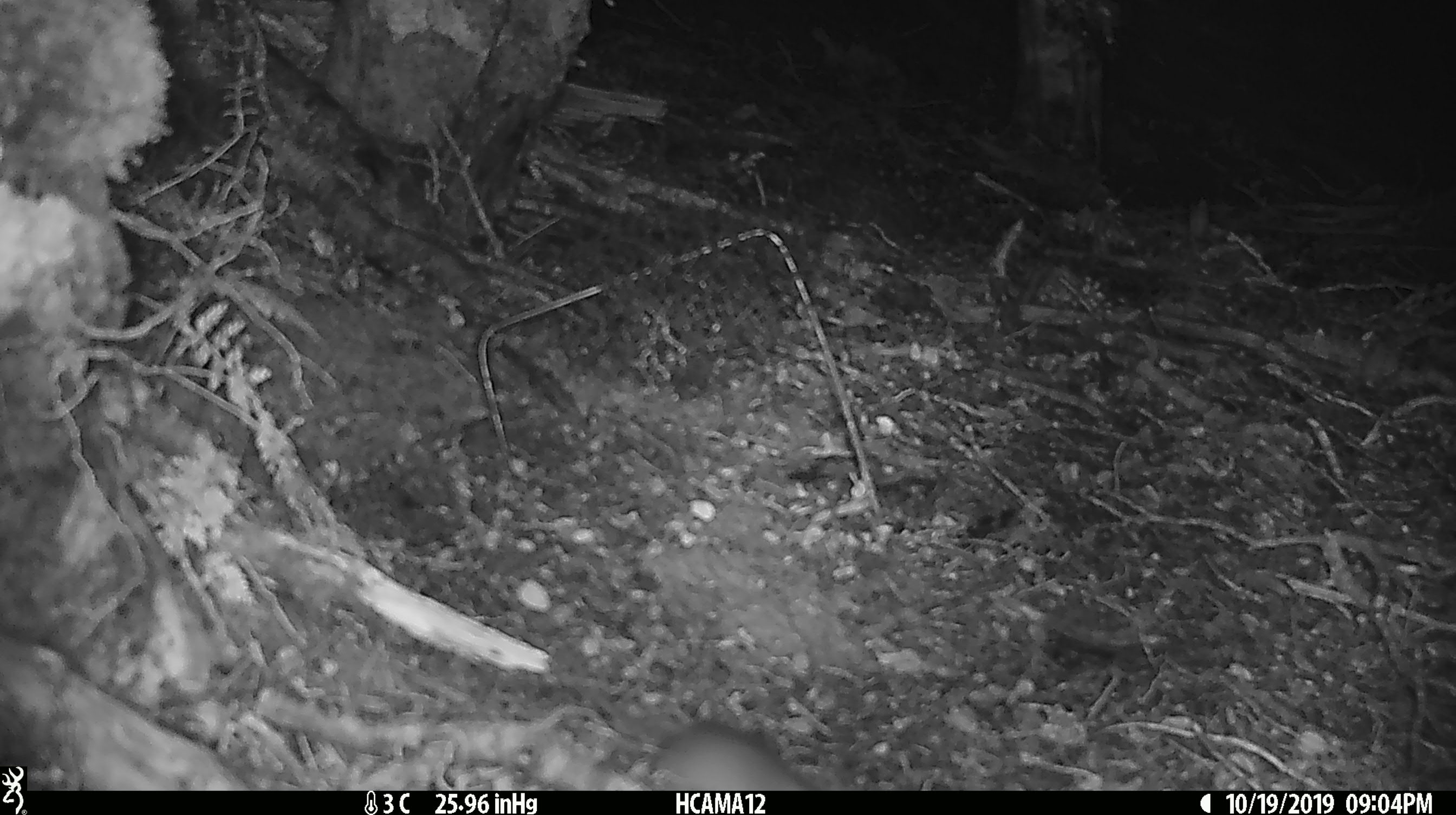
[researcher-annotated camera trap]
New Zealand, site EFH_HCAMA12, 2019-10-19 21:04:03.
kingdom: Animalia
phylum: Chordata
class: Mammalia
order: Rodentia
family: Muridae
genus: Mus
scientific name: Mus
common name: mouse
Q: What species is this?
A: Mouse (Mus).